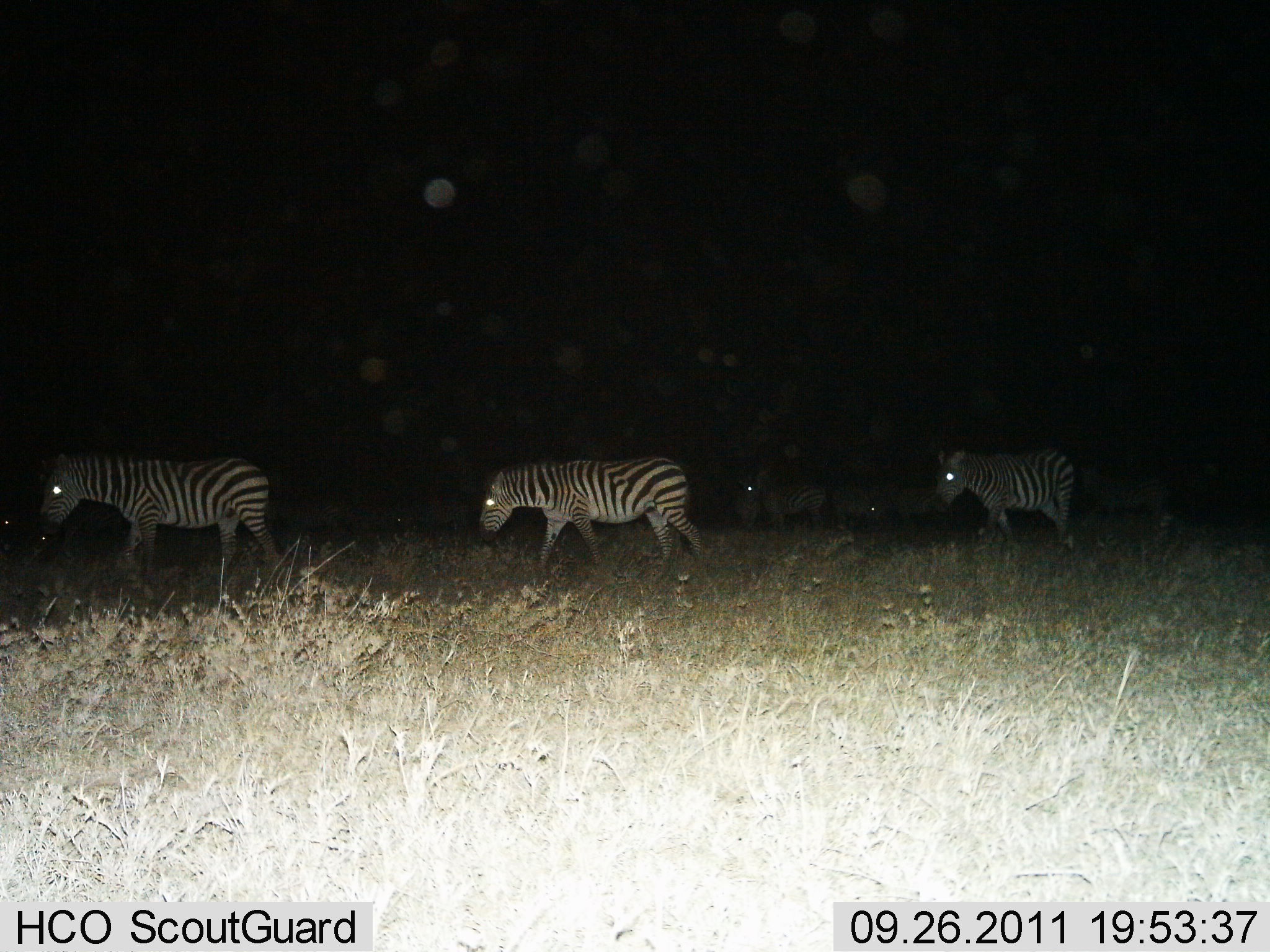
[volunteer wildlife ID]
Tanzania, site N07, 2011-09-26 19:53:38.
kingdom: Animalia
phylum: Chordata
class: Mammalia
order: Perissodactyla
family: Equidae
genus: Equus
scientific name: Equus quagga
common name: plains zebra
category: zebra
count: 7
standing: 18%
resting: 0%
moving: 91%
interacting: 0%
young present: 9%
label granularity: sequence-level